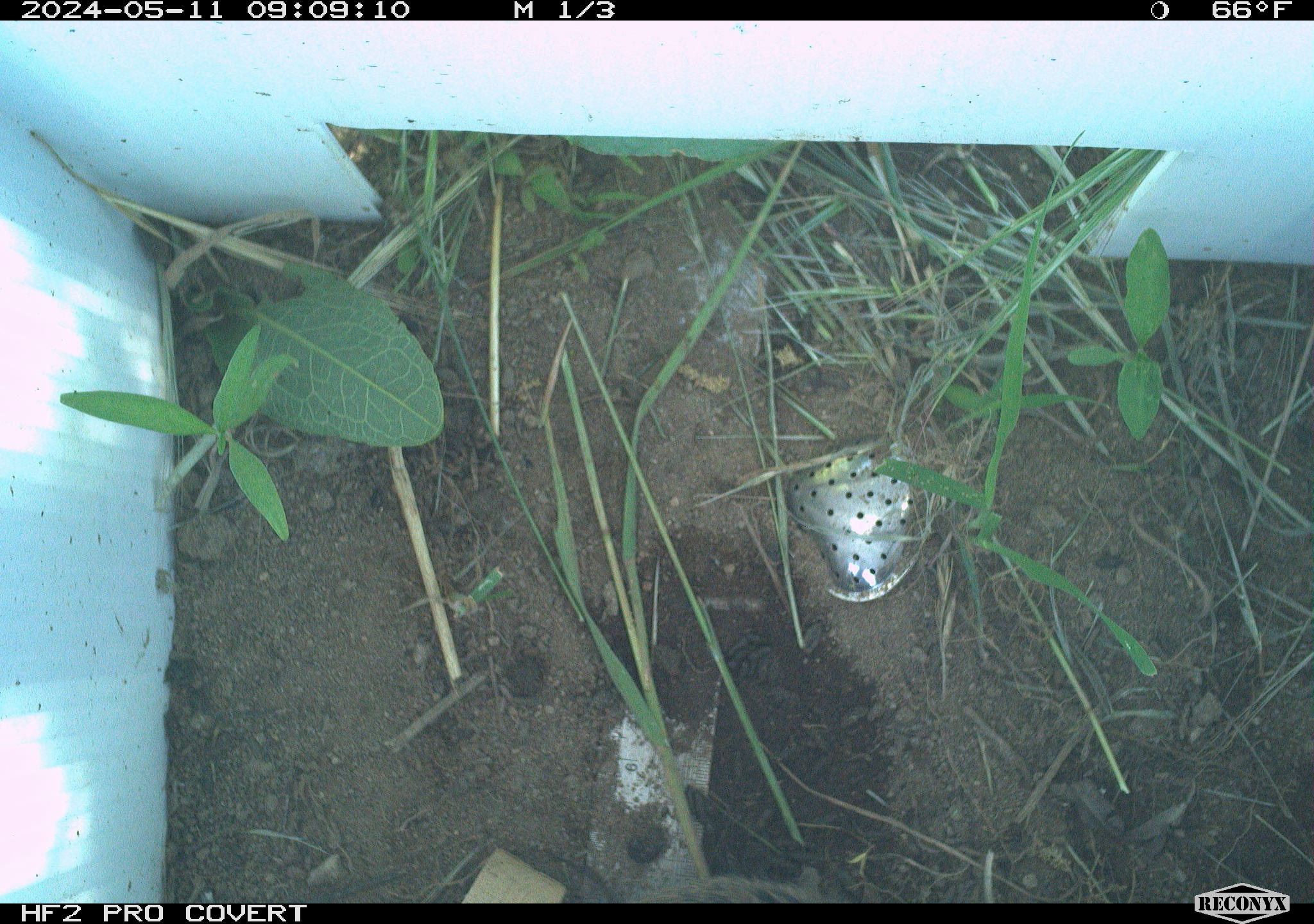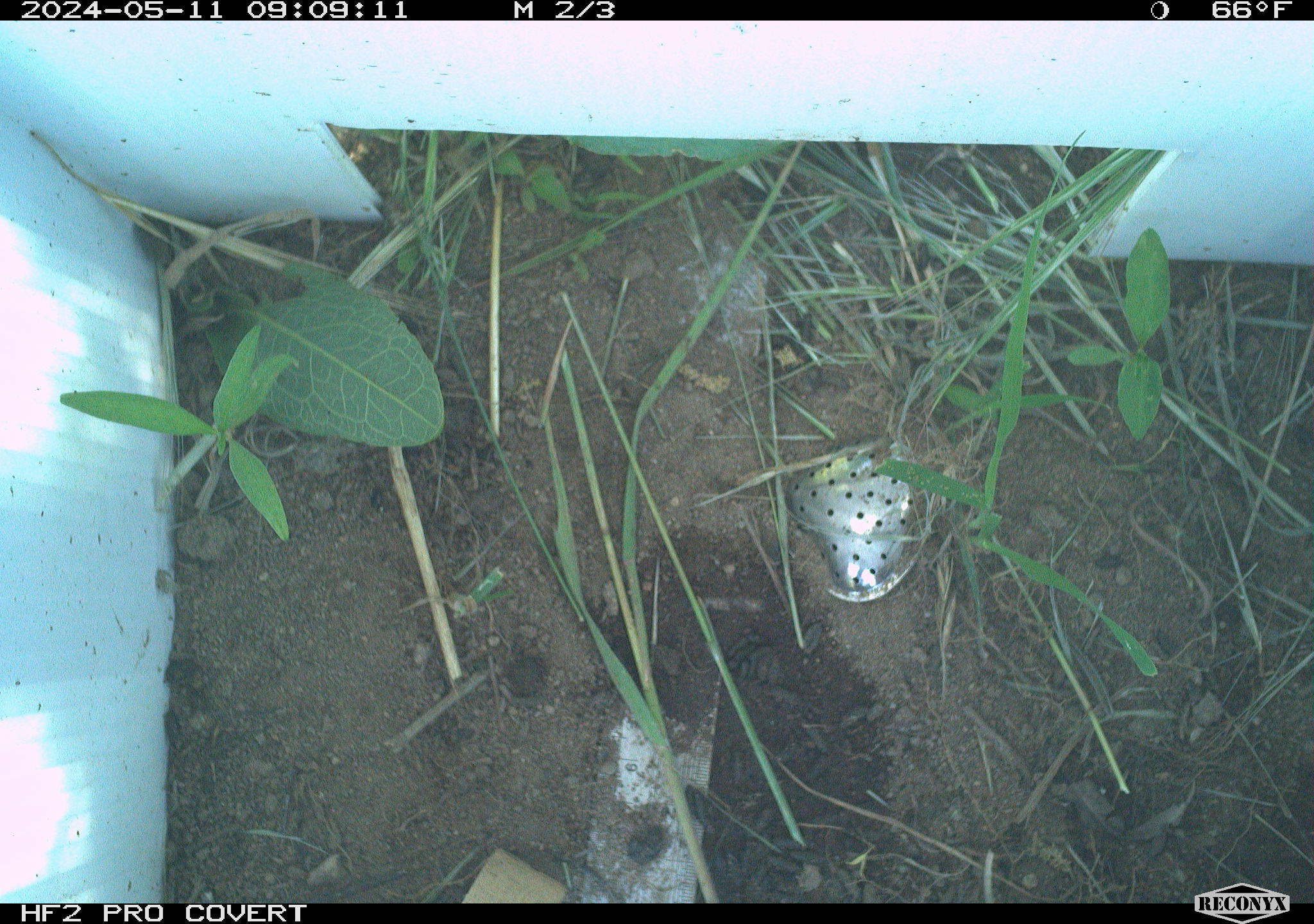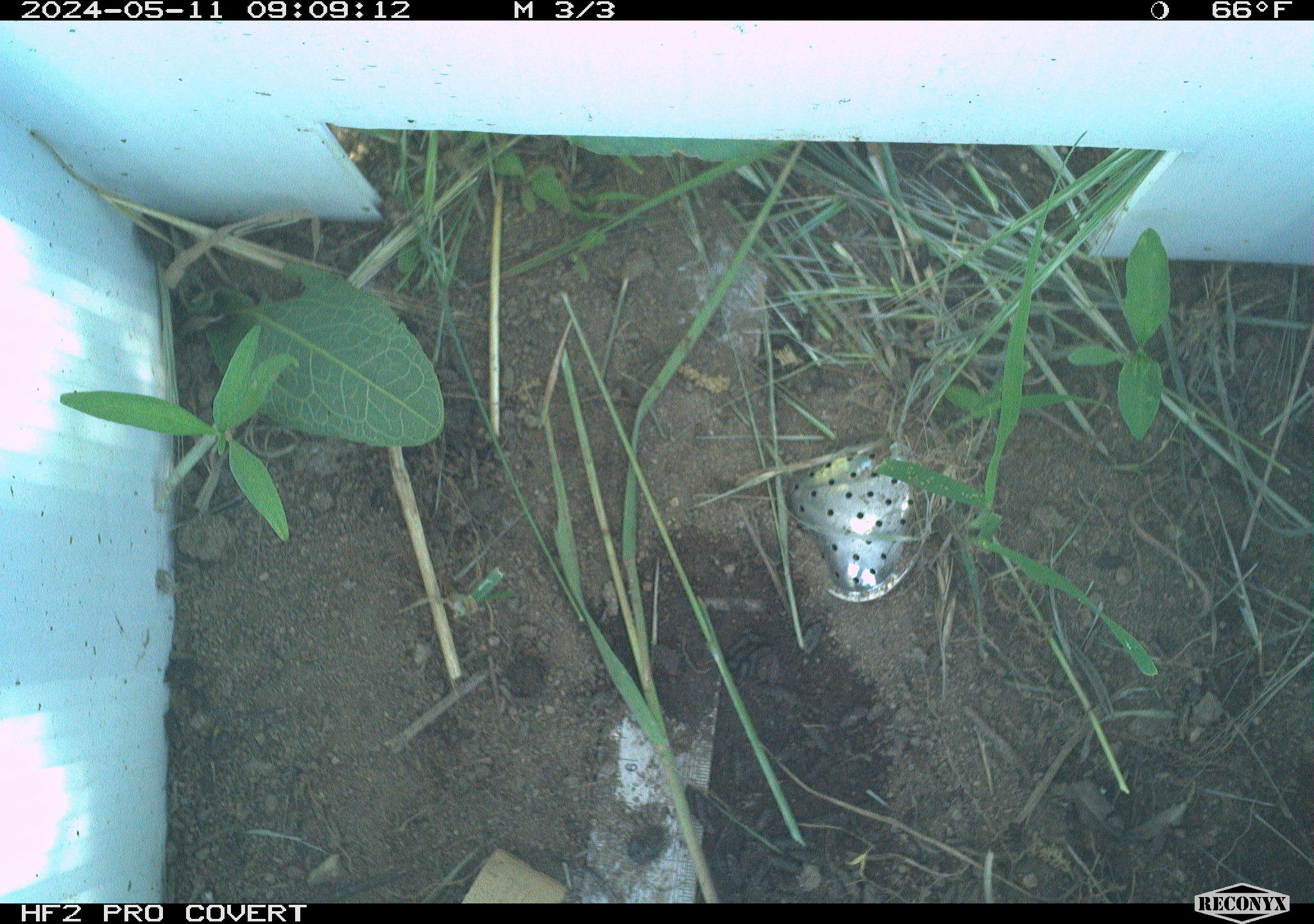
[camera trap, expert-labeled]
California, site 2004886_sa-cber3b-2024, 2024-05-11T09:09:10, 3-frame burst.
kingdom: Animalia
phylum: Chordata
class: Mammalia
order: Rodentia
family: Cricetidae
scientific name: Arvicolinae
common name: voles, lemmings, and muskrats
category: arvicolinae subfamily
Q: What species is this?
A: Arvicolinae subfamily (voles, lemmings, and muskrats) (Arvicolinae).